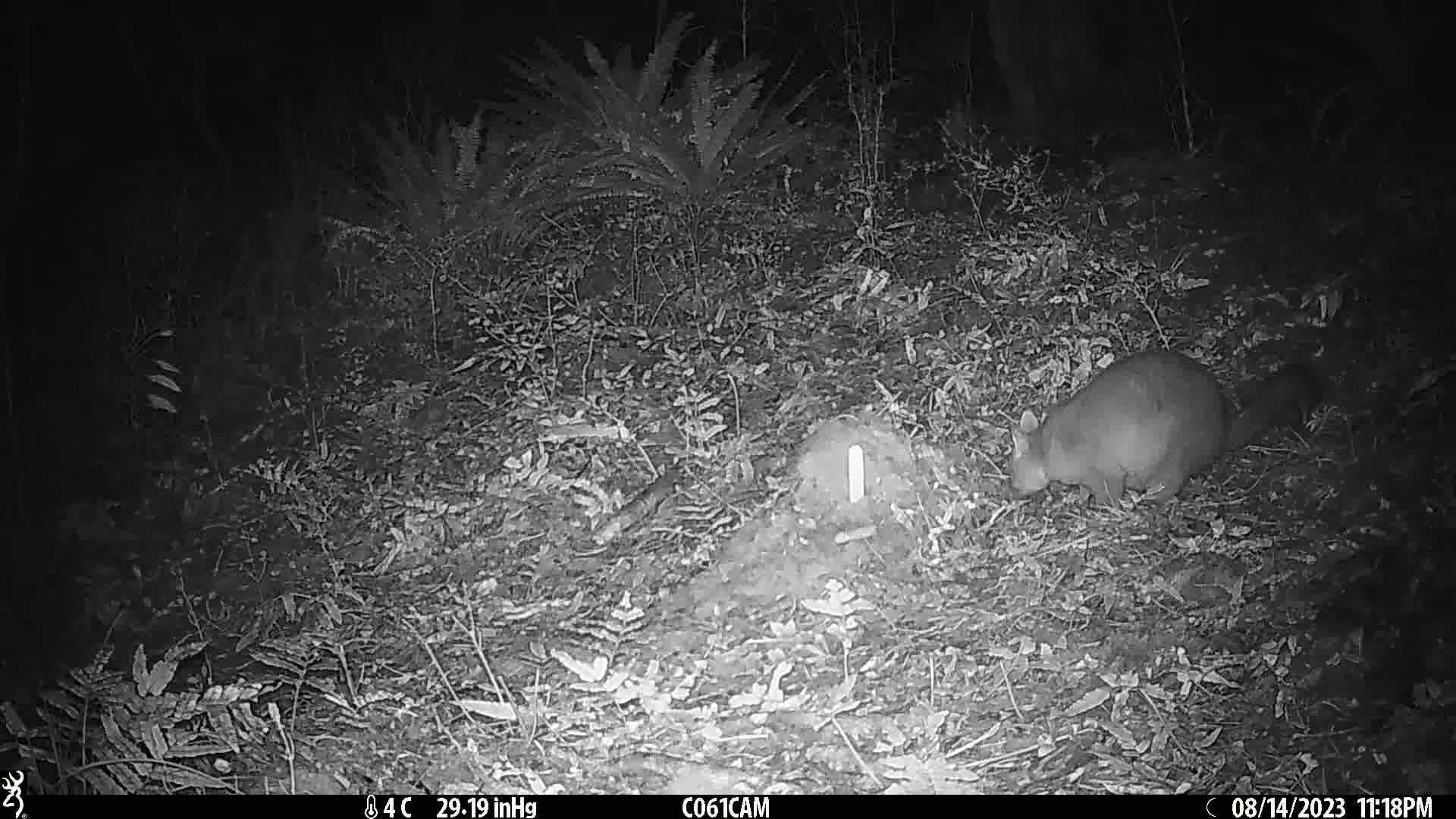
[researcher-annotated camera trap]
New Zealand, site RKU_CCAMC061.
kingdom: Animalia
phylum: Chordata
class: Mammalia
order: Diprotodontia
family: Phalangeridae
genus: Trichosurus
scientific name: Trichosurus vulpecula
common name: common brushtail possum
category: possum